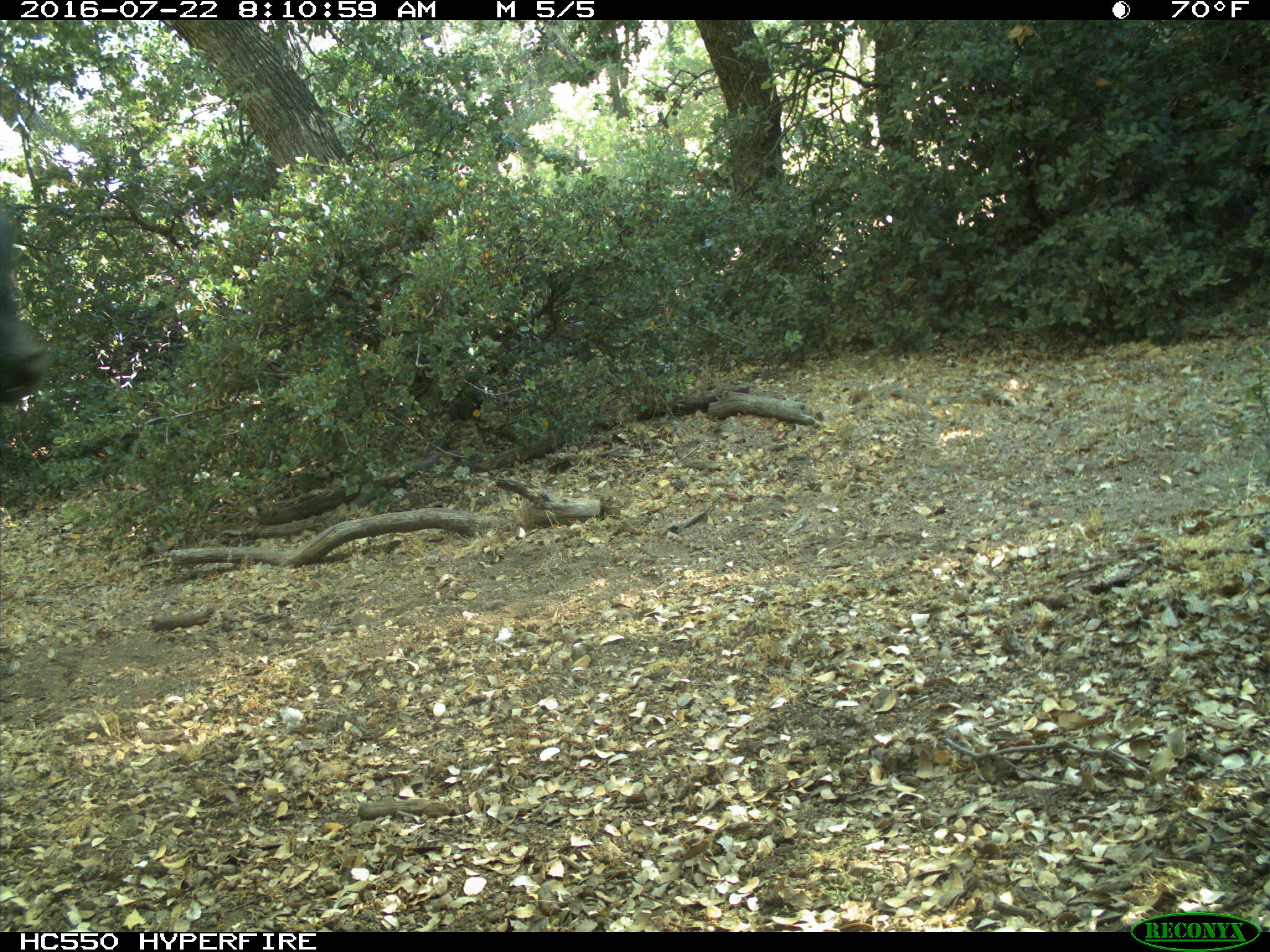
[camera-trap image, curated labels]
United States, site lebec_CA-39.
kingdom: Animalia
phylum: Chordata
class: Mammalia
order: Artiodactyla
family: Bovidae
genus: Bos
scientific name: Bos taurus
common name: domestic cow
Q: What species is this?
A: Bos taurus (domestic cow).